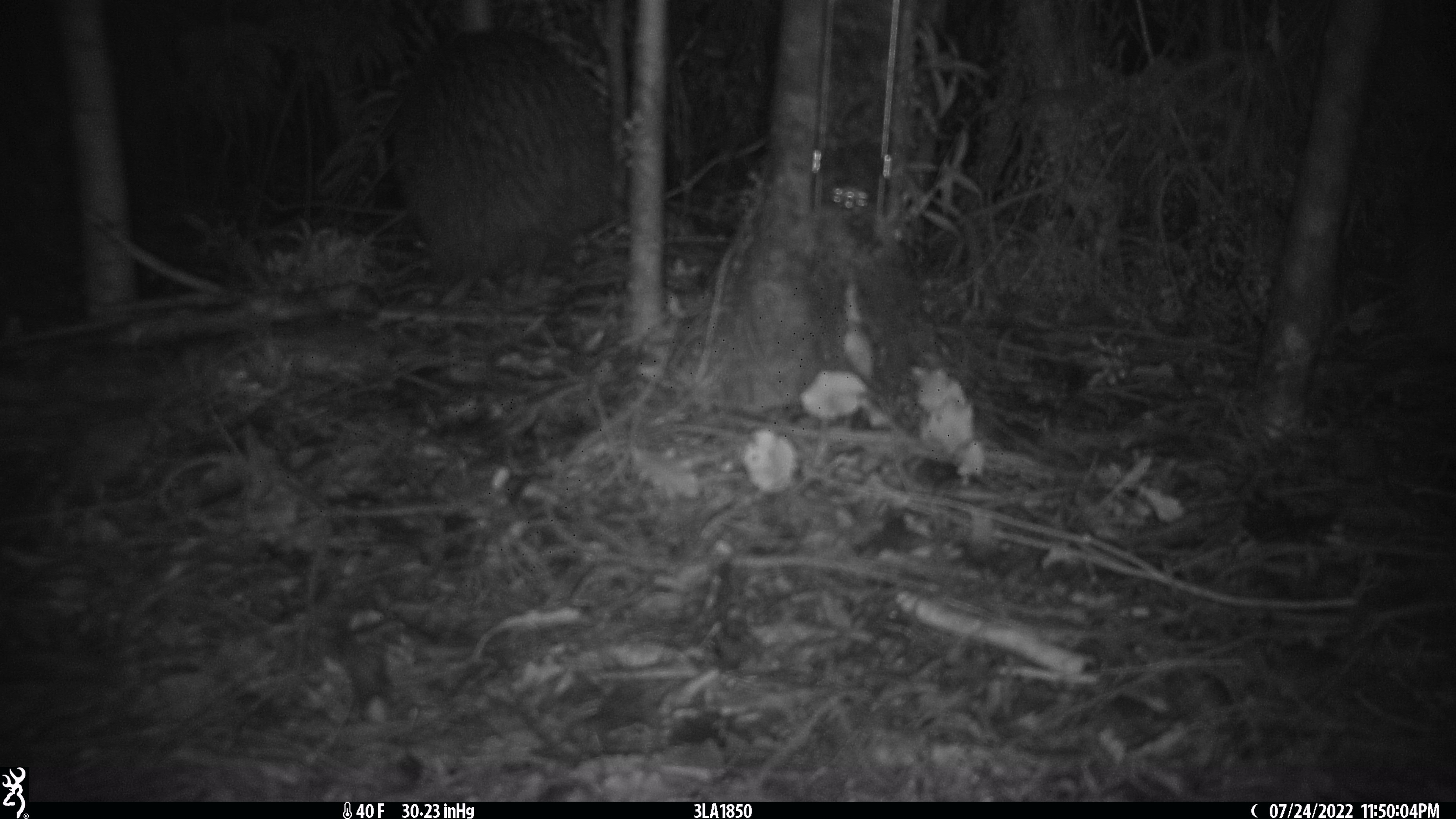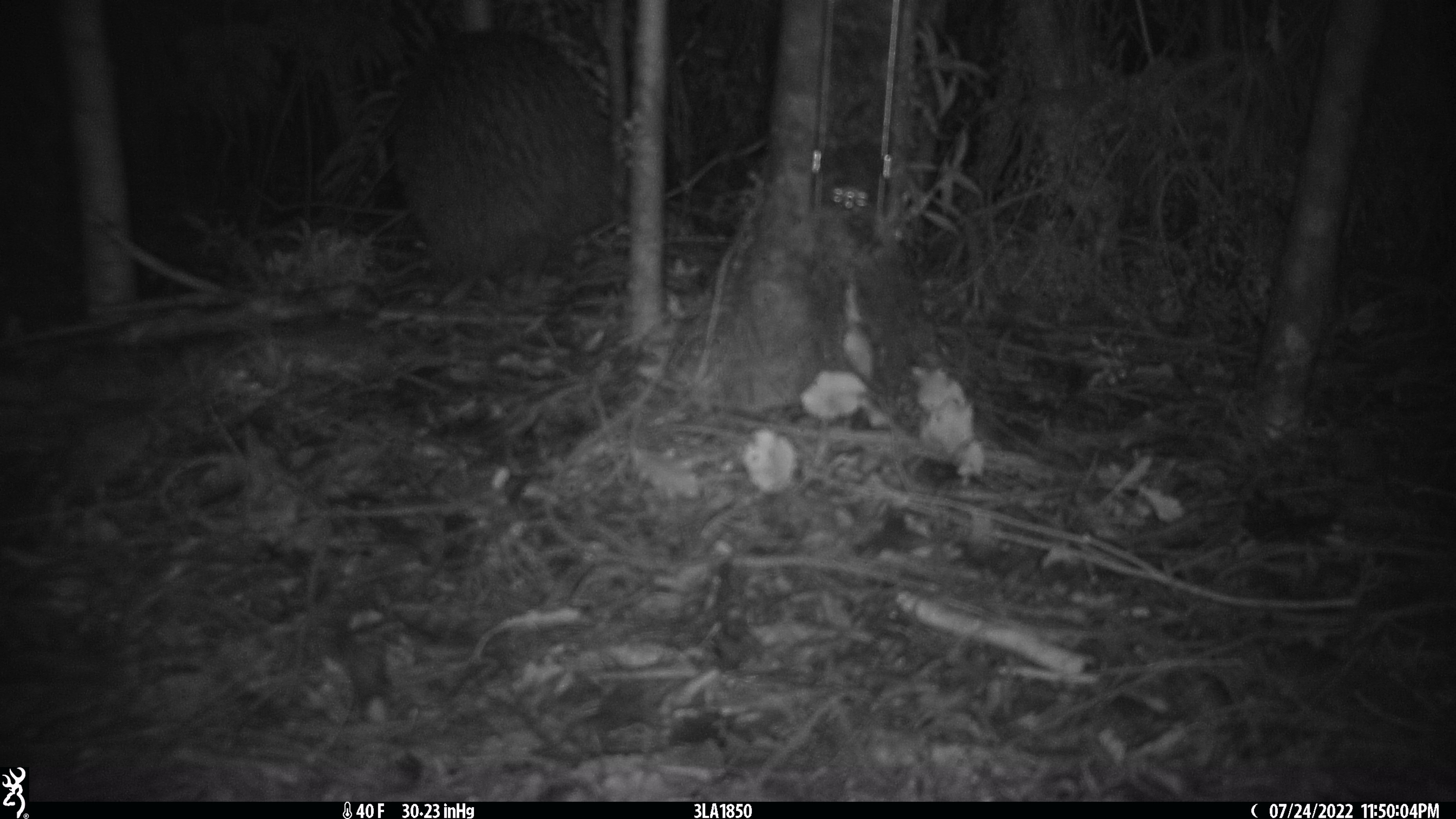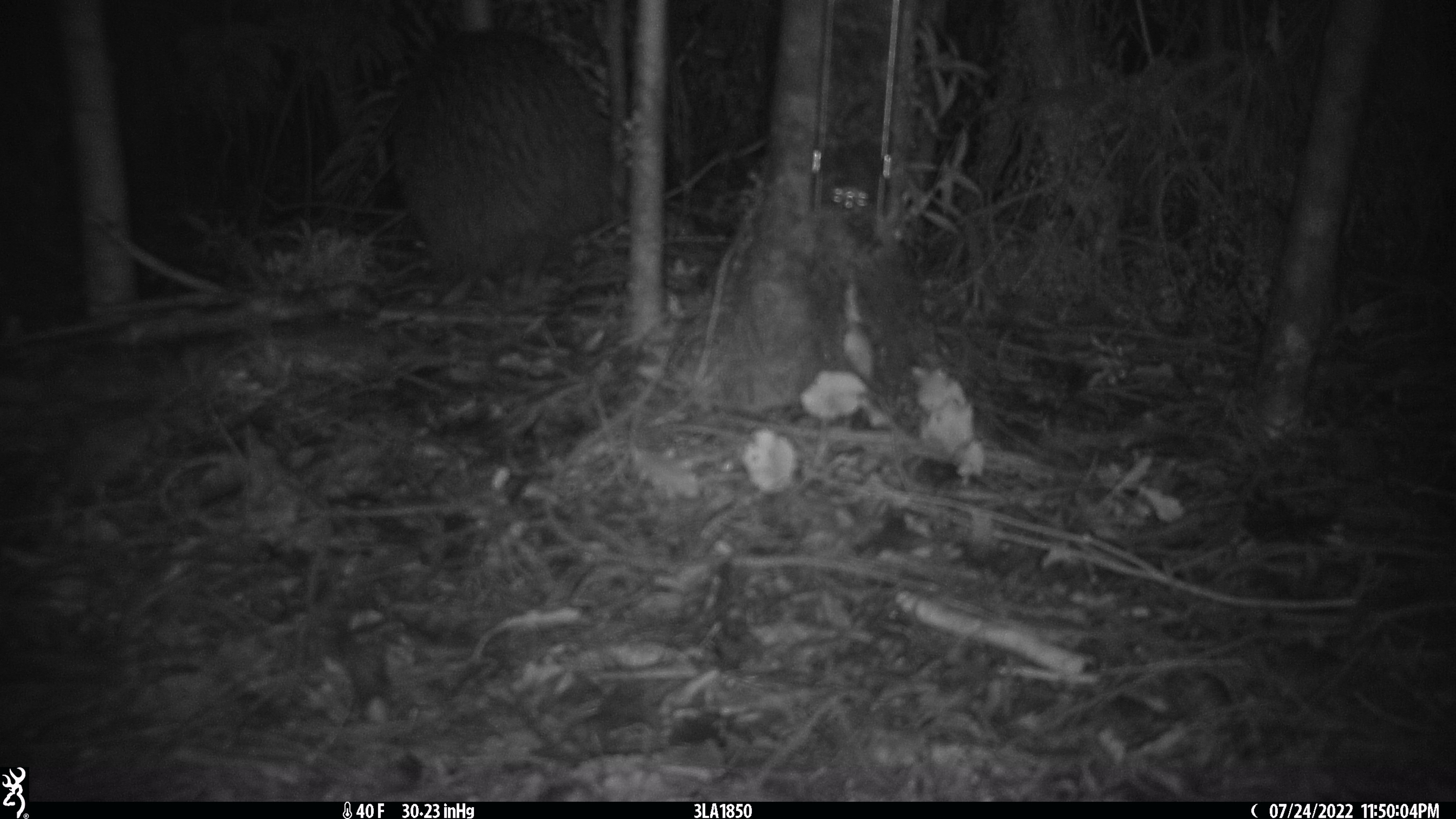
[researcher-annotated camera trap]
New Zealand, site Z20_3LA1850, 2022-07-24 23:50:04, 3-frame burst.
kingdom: Animalia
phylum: Chordata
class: Aves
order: Apterygiformes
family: Apterygidae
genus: Apteryx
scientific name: Apteryx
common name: kiwi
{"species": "kiwi (Apteryx)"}